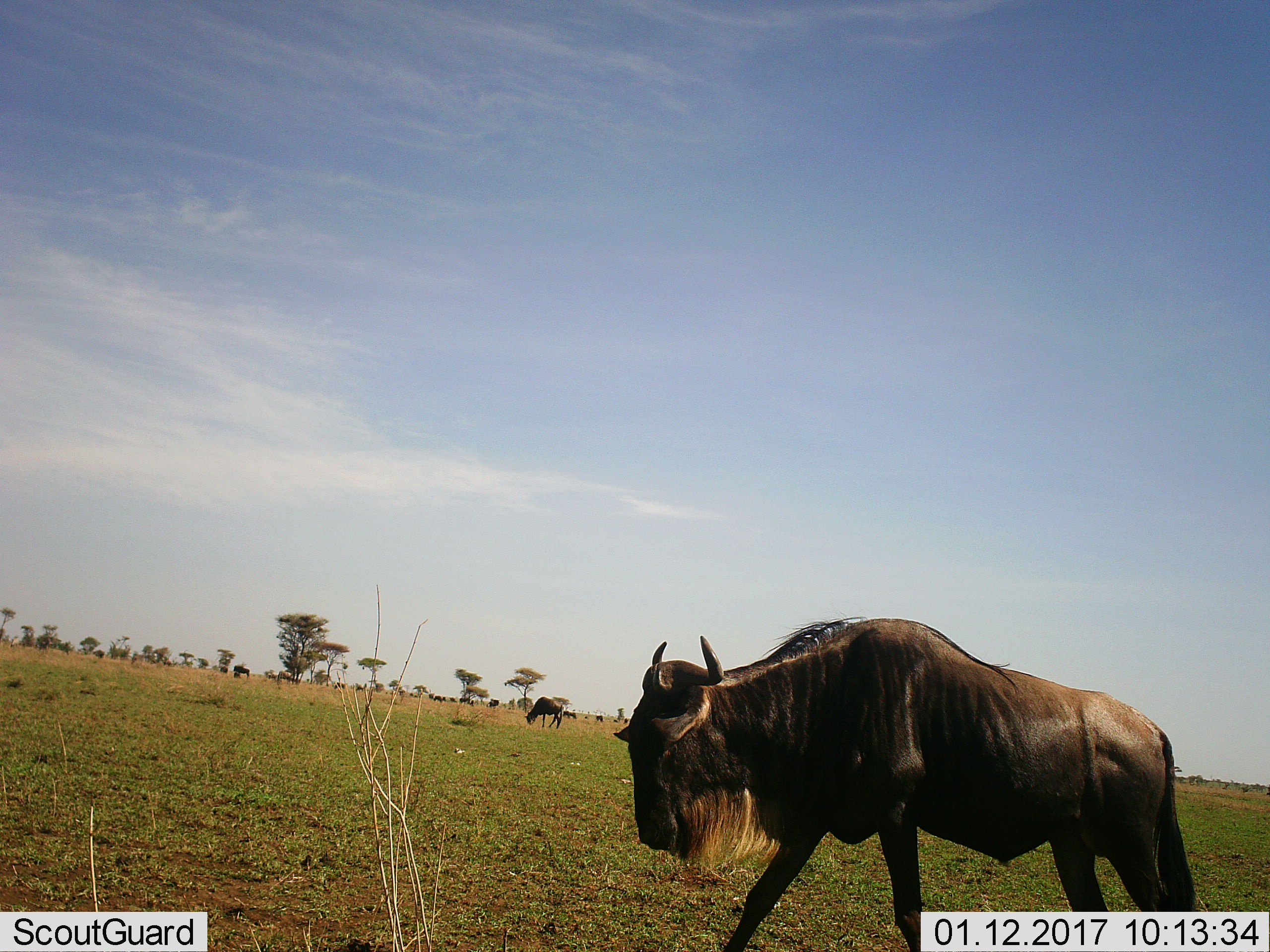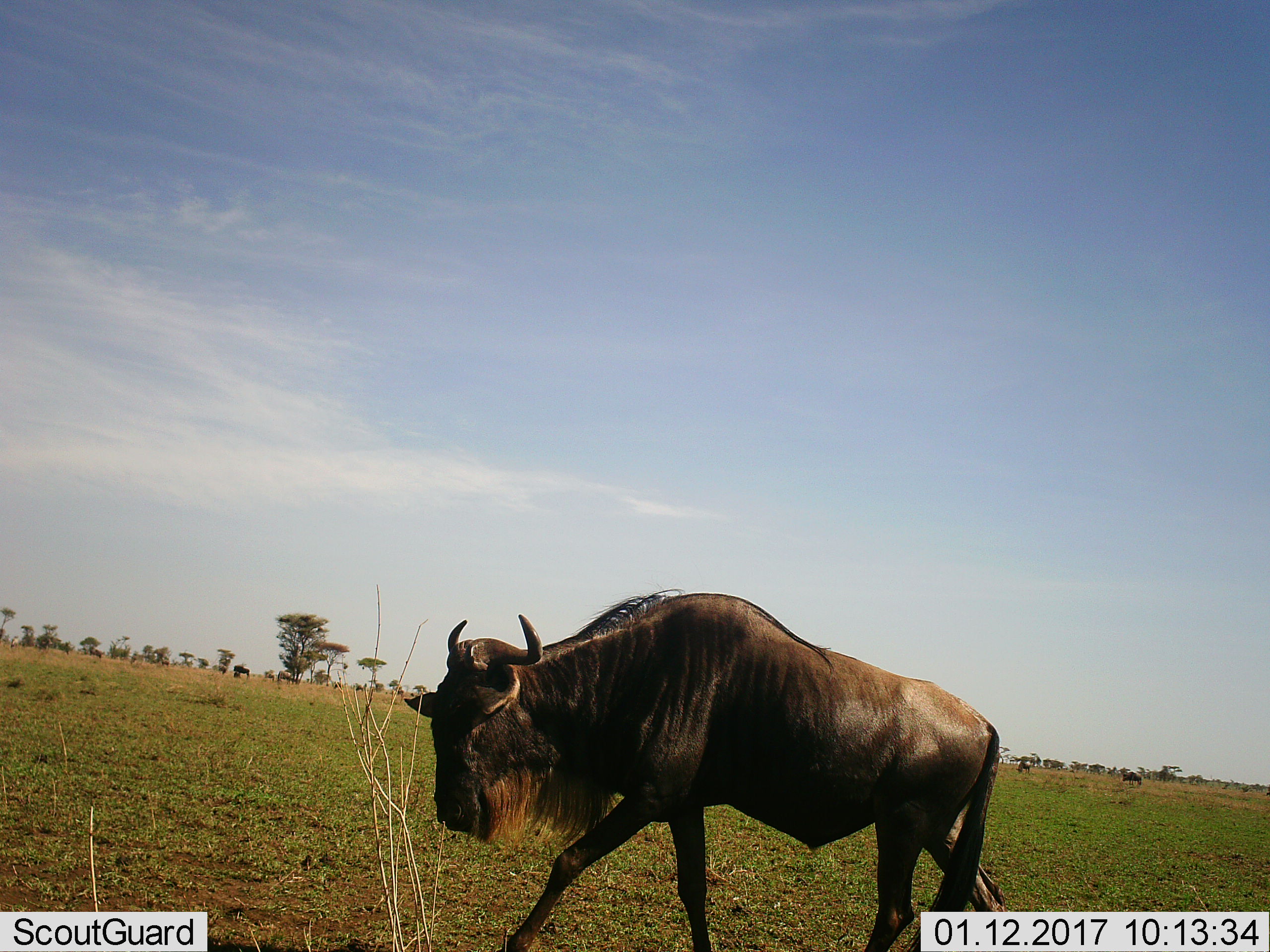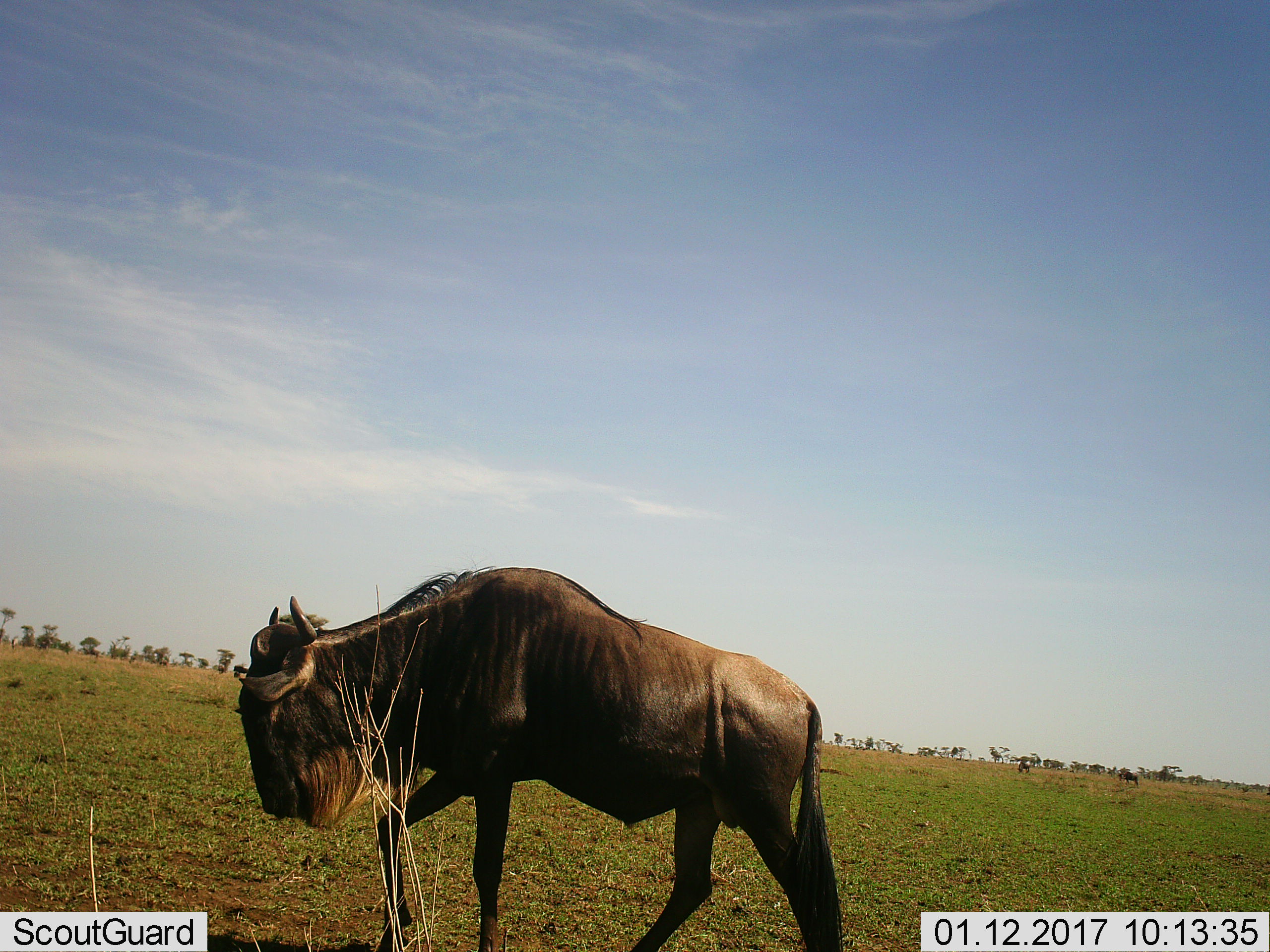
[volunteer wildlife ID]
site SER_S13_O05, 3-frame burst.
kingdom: Animalia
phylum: Chordata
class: Mammalia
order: Artiodactyla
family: Bovidae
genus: Connochaetes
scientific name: Connochaetes taurinus taurinus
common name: blue wildebeest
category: wildebeestblue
Wildebeestblue (blue wildebeest) (Connochaetes taurinus taurinus), count 11-50. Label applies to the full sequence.